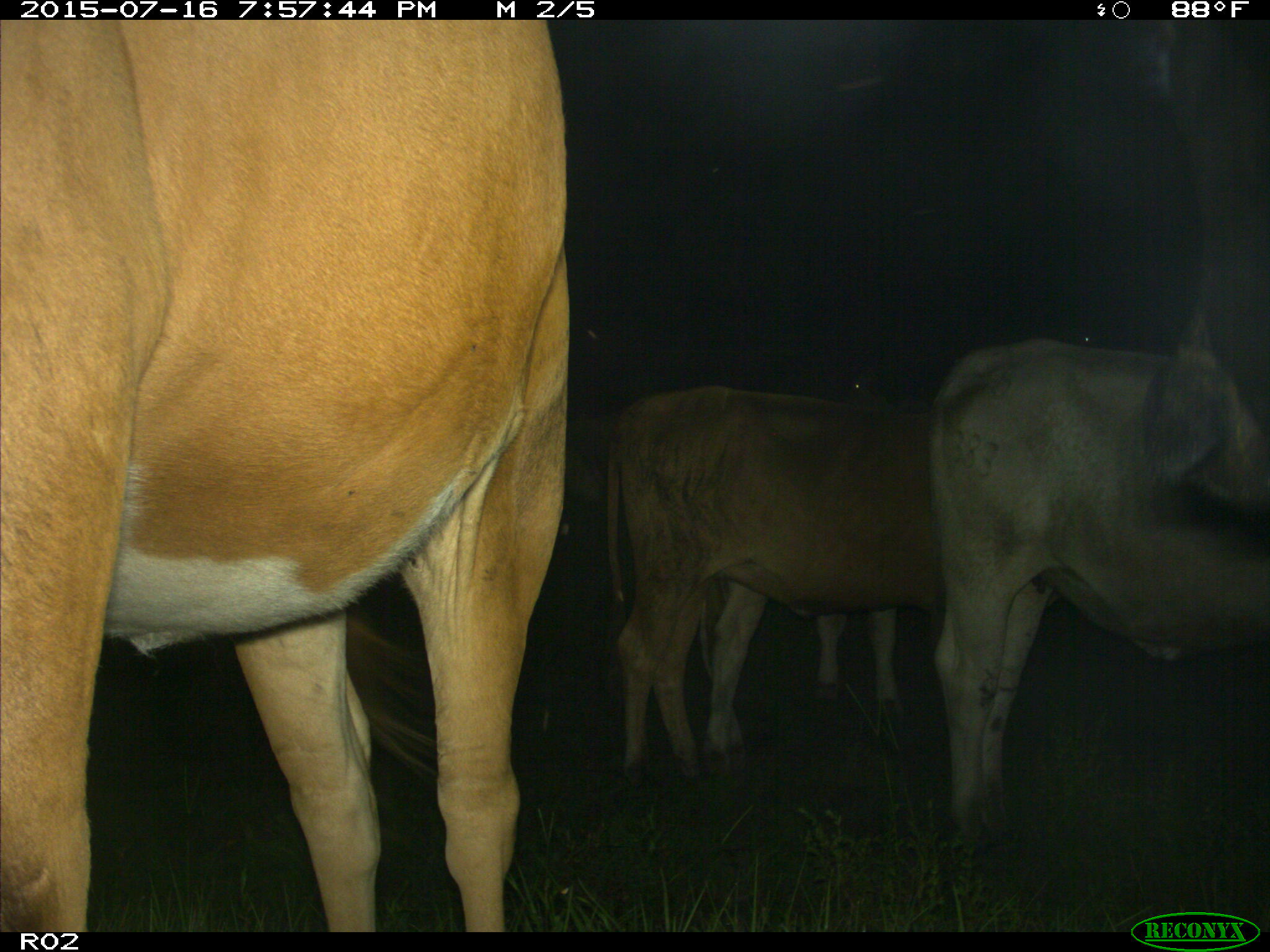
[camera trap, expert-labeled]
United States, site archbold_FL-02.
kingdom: Animalia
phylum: Chordata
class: Mammalia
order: Artiodactyla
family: Bovidae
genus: Bos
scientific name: Bos taurus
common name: domestic cow